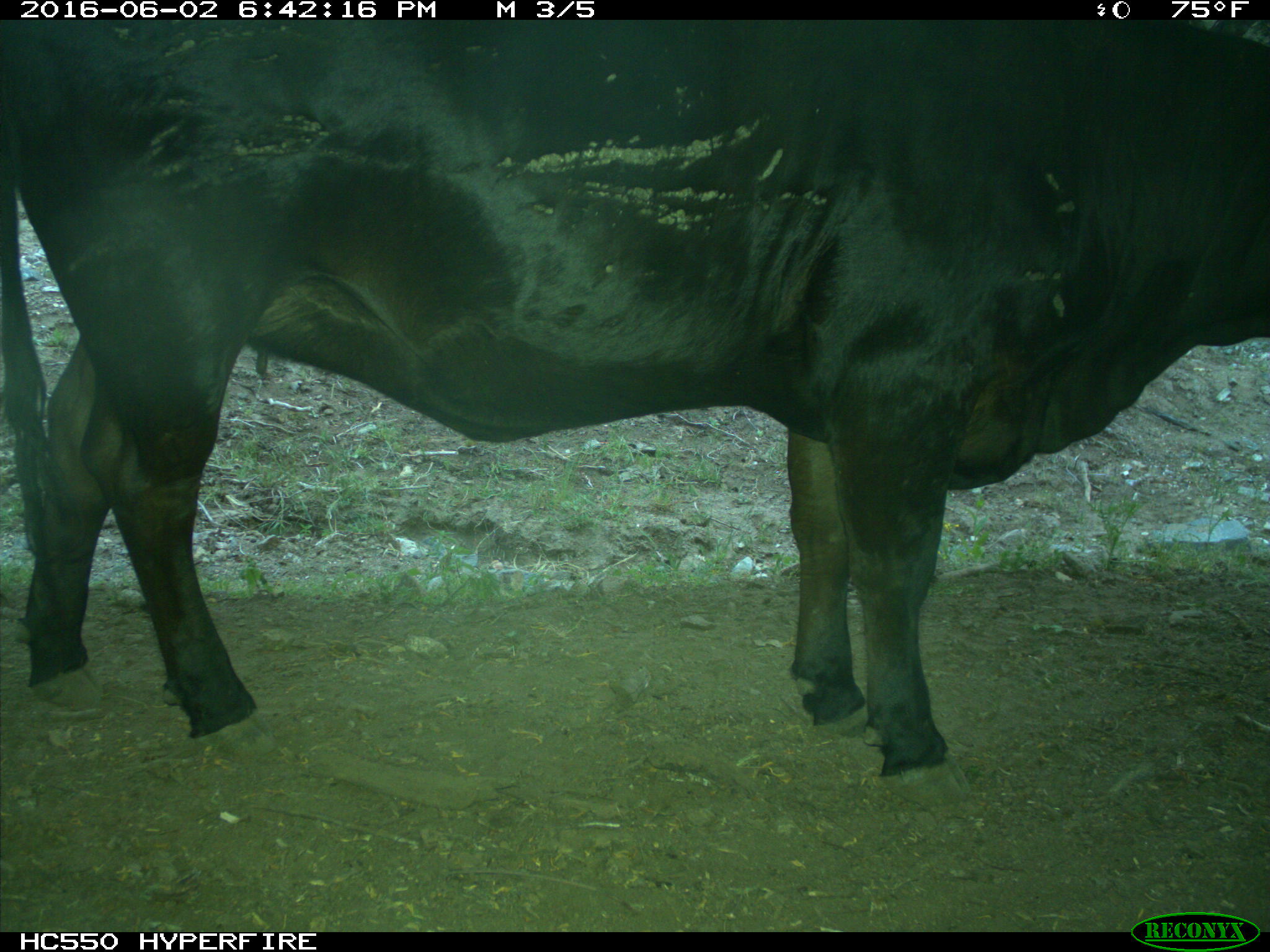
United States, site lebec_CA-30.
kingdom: Animalia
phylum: Chordata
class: Mammalia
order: Artiodactyla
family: Bovidae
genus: Bos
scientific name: Bos taurus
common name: domestic cow